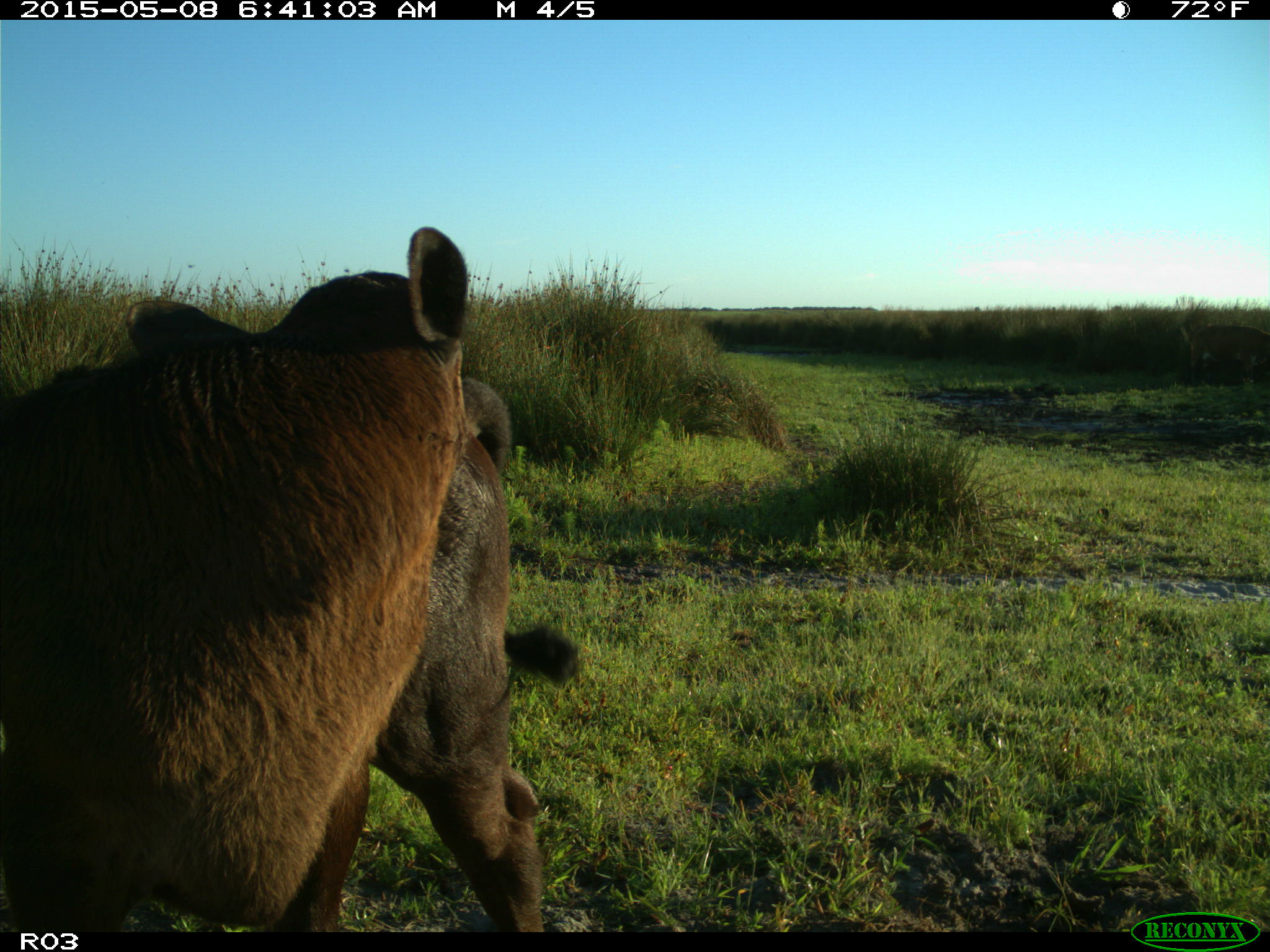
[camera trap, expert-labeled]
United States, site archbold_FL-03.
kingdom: Animalia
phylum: Chordata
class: Mammalia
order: Artiodactyla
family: Bovidae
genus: Bos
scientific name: Bos taurus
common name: domestic cow